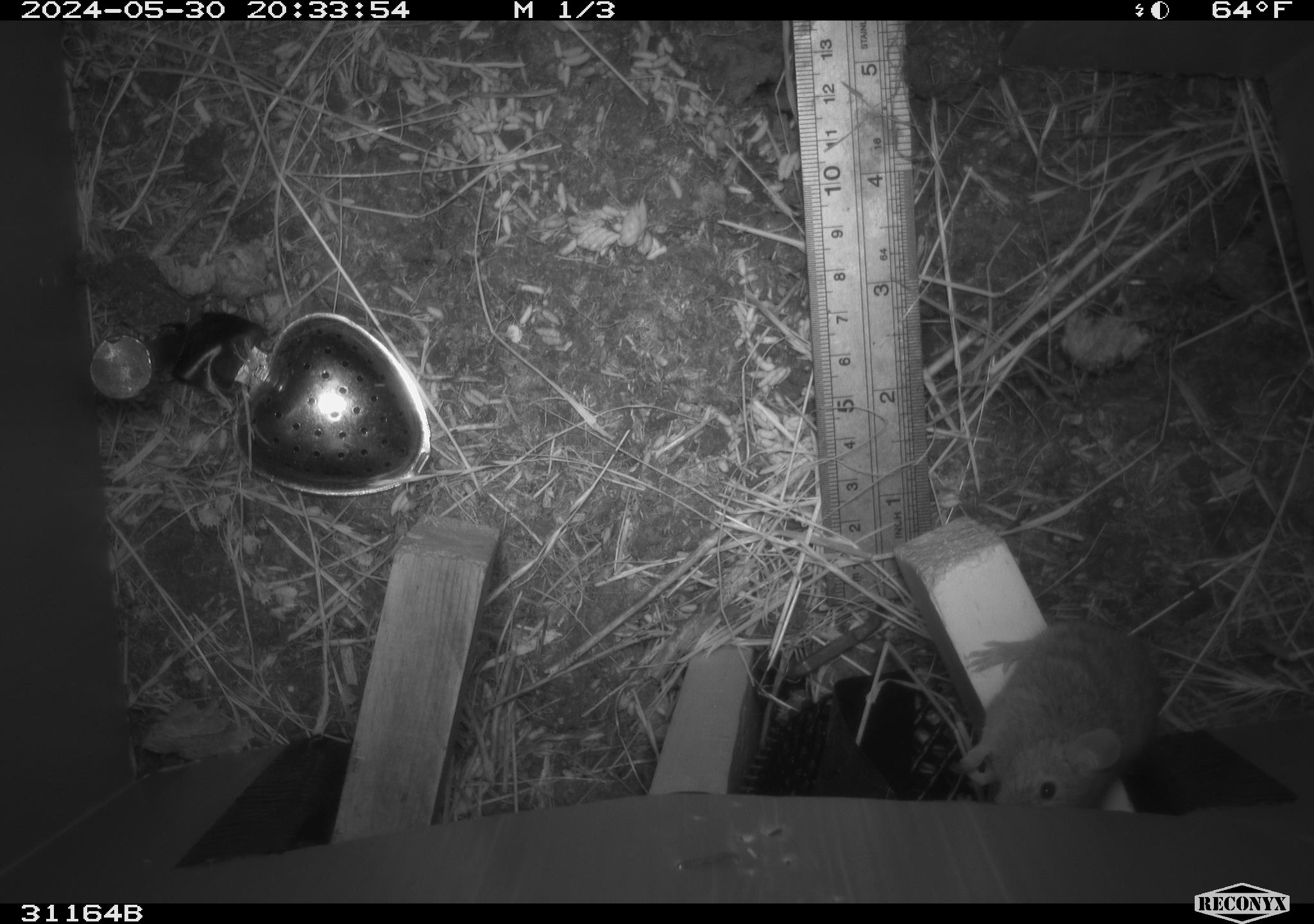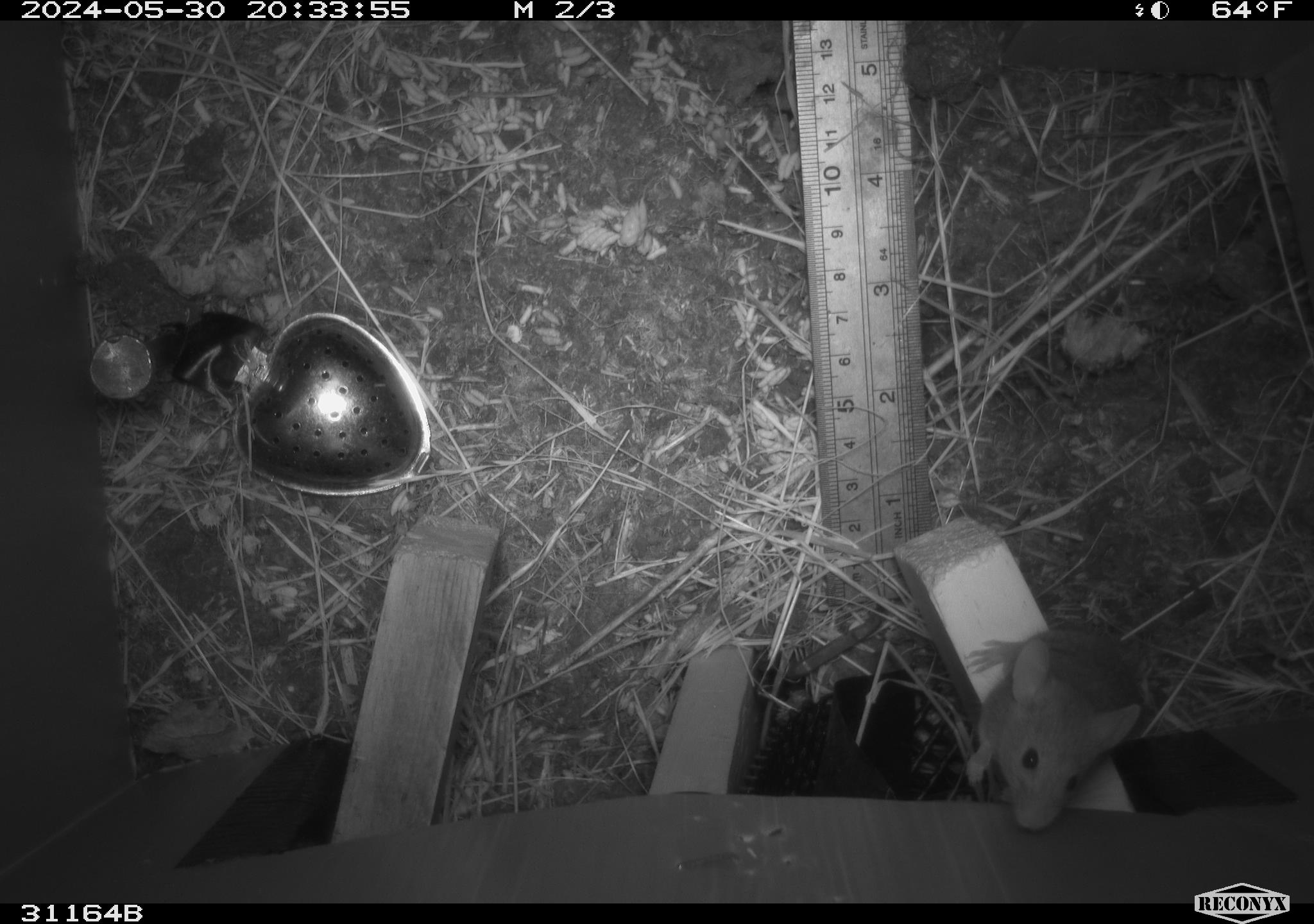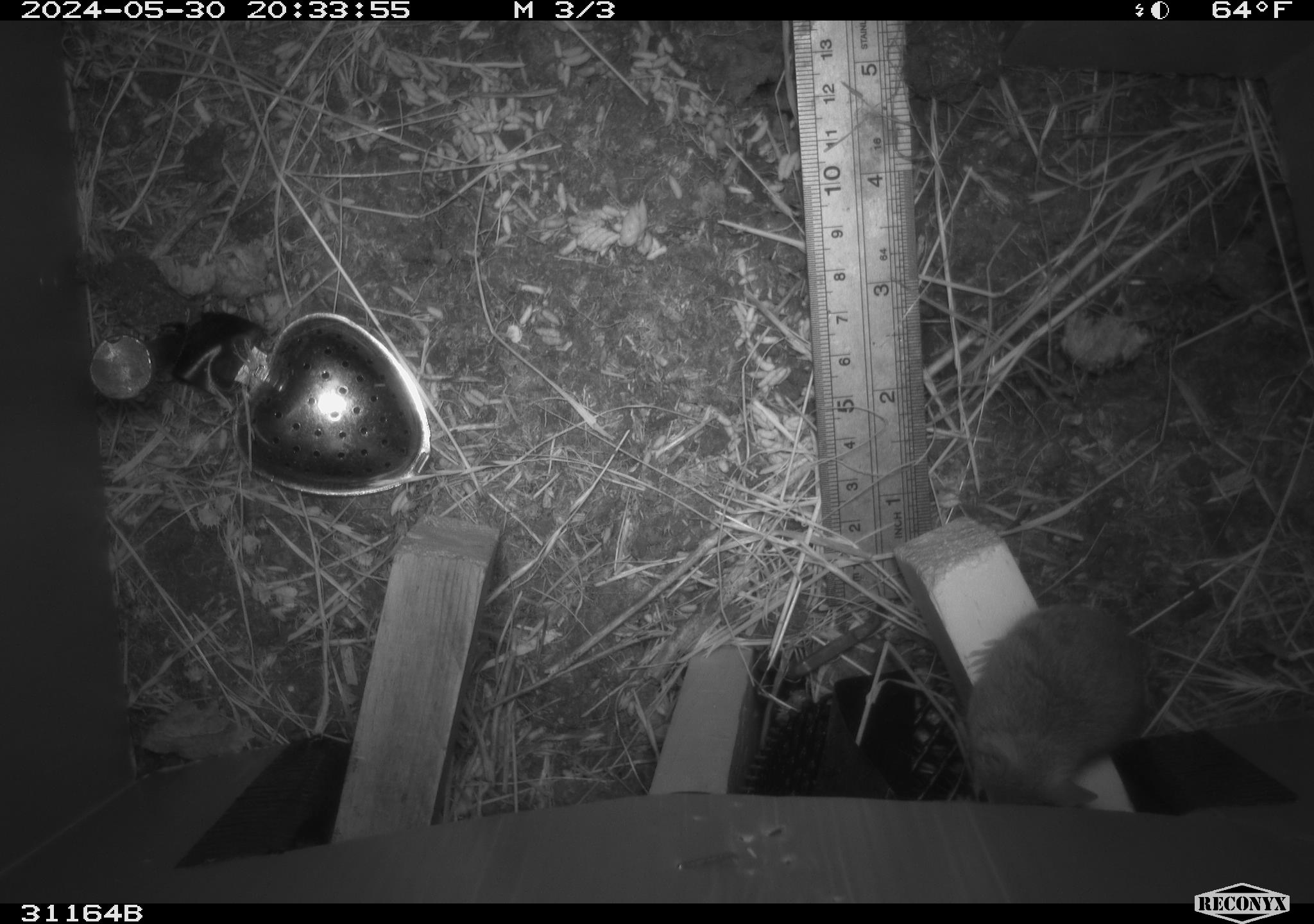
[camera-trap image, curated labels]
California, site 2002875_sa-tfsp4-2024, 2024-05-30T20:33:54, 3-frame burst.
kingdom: Animalia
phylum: Chordata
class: Mammalia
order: Rodentia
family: Muridae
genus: Mus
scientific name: Mus musculus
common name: house mouse